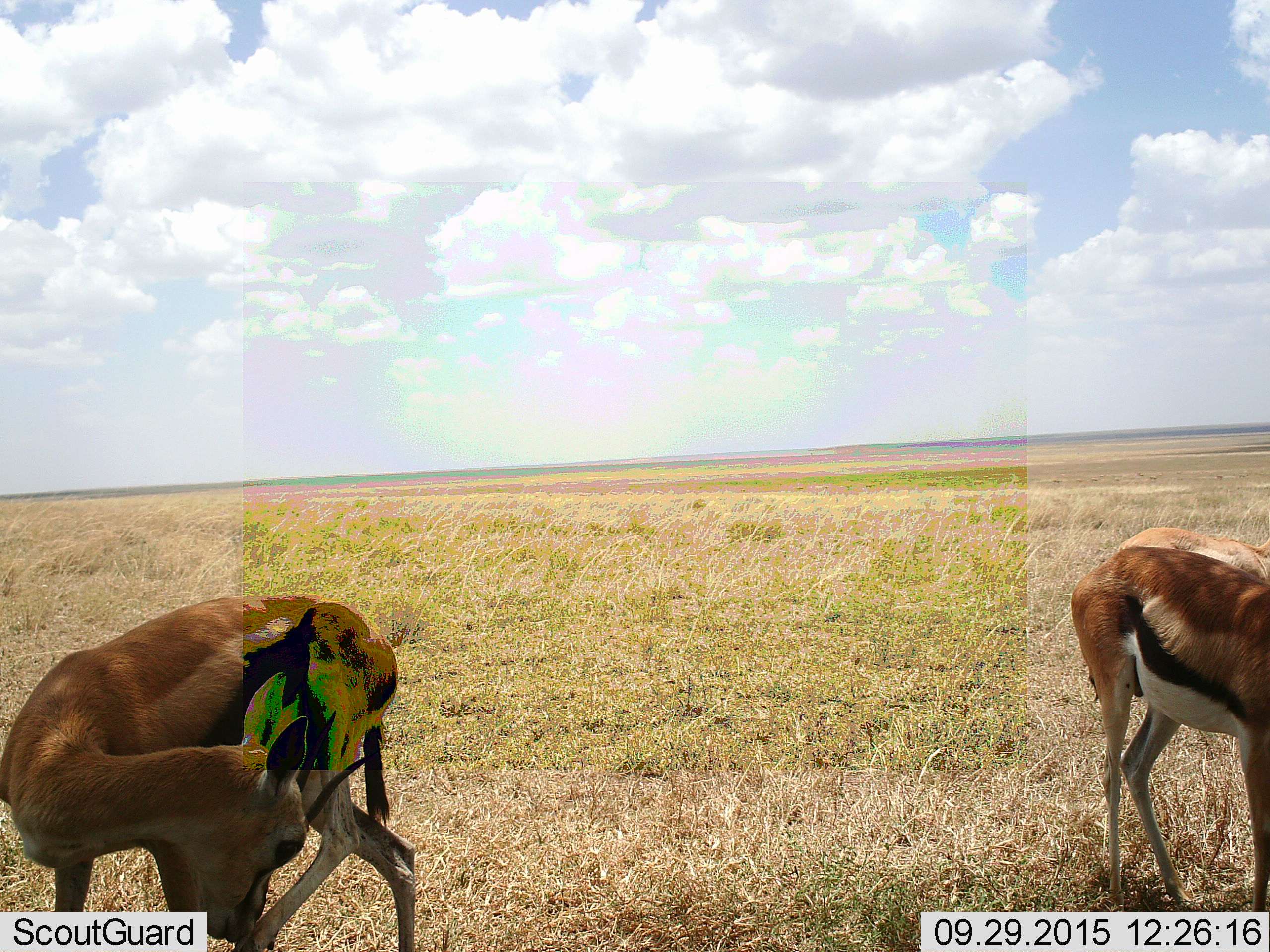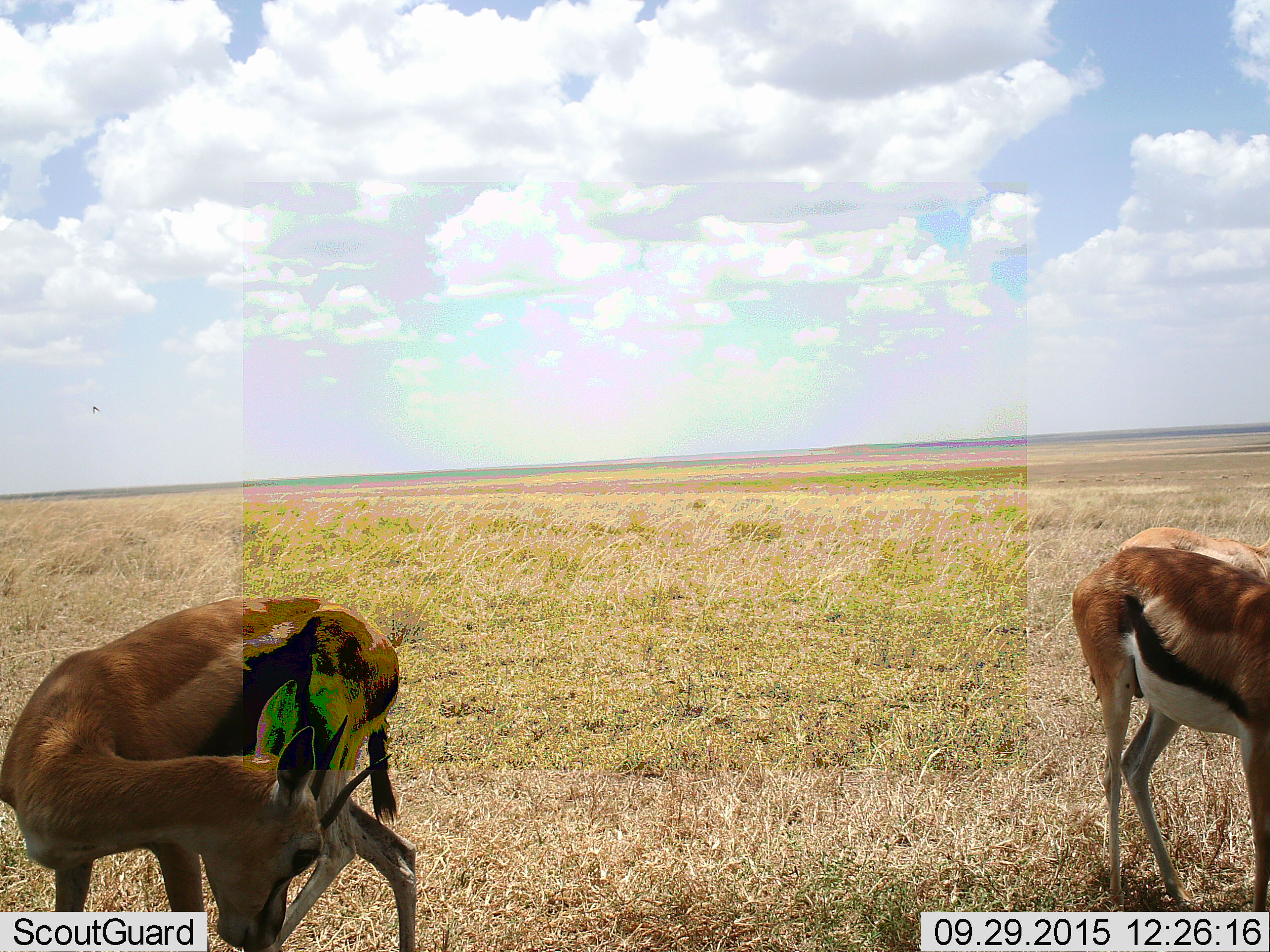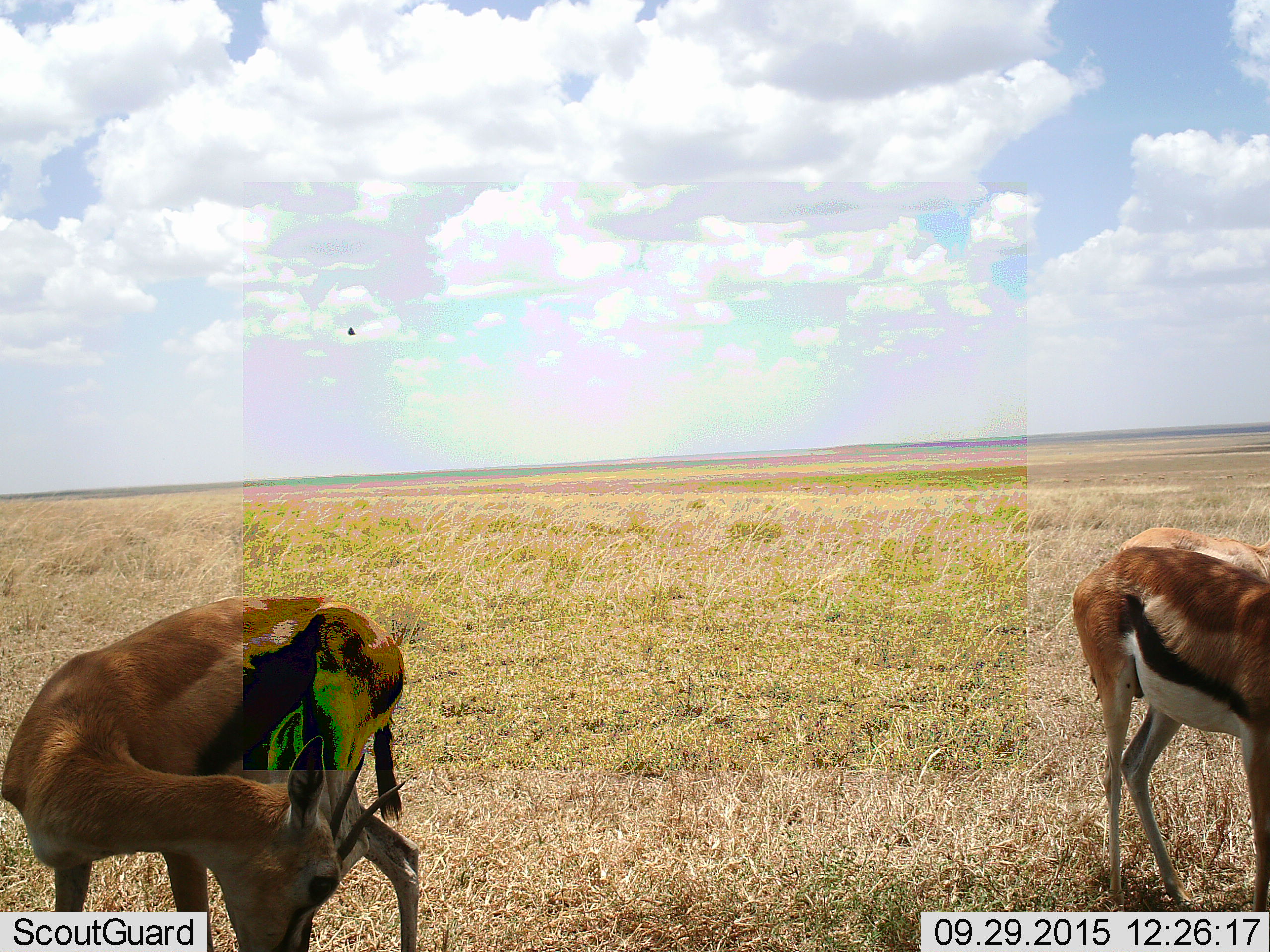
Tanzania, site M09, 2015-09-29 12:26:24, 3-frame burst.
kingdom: Animalia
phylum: Chordata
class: Mammalia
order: Artiodactyla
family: Bovidae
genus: Eudorcas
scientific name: Eudorcas thomsonii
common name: thomson's gazelle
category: gazellethomsons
Gazellethomsons (thomson's gazelle) (Eudorcas thomsonii), count 2. Behavior (volunteer vote fractions): standing 100%, resting 0%, moving 12%, interacting 0%. Young present (vote fraction): 0%. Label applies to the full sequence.